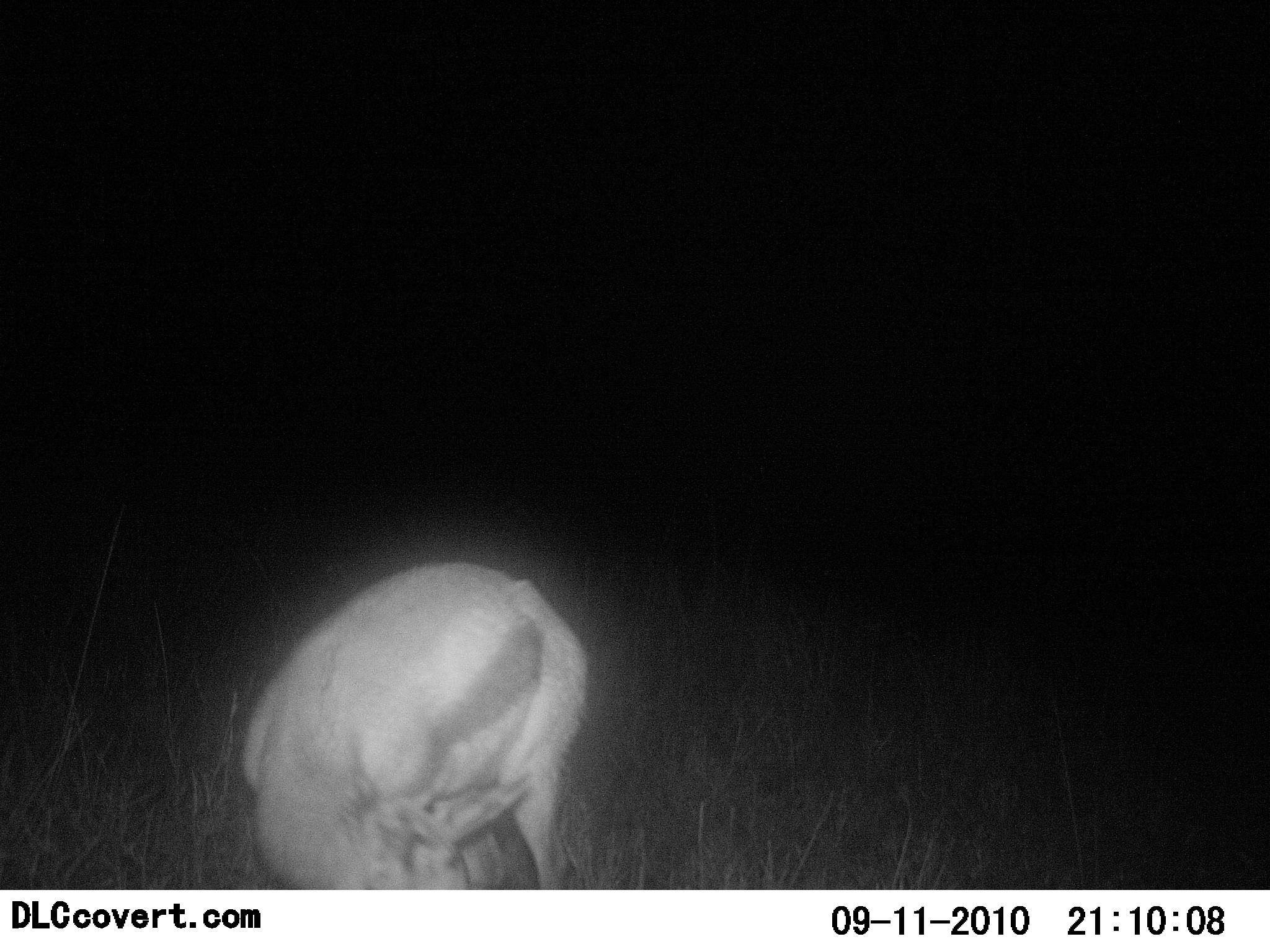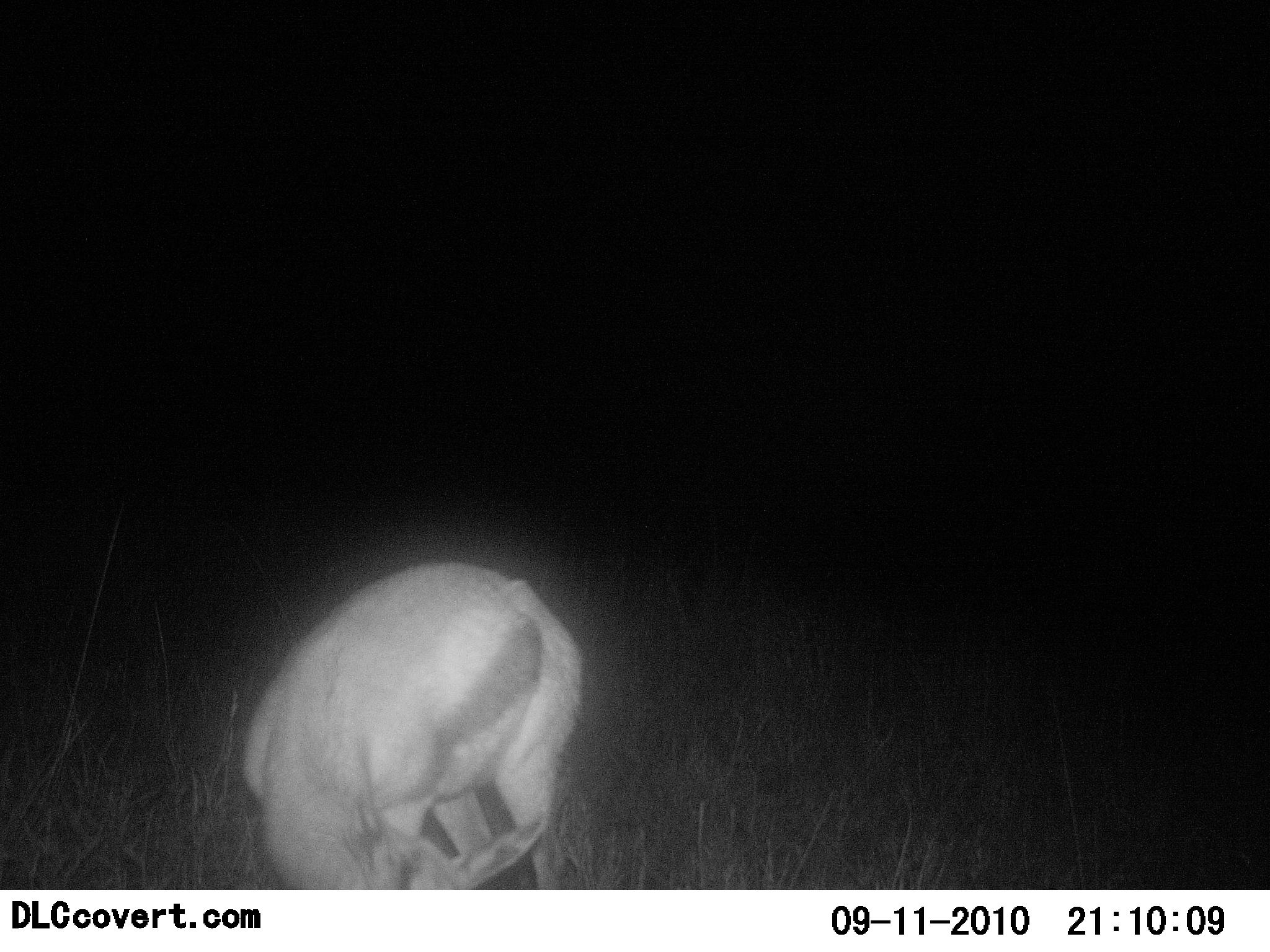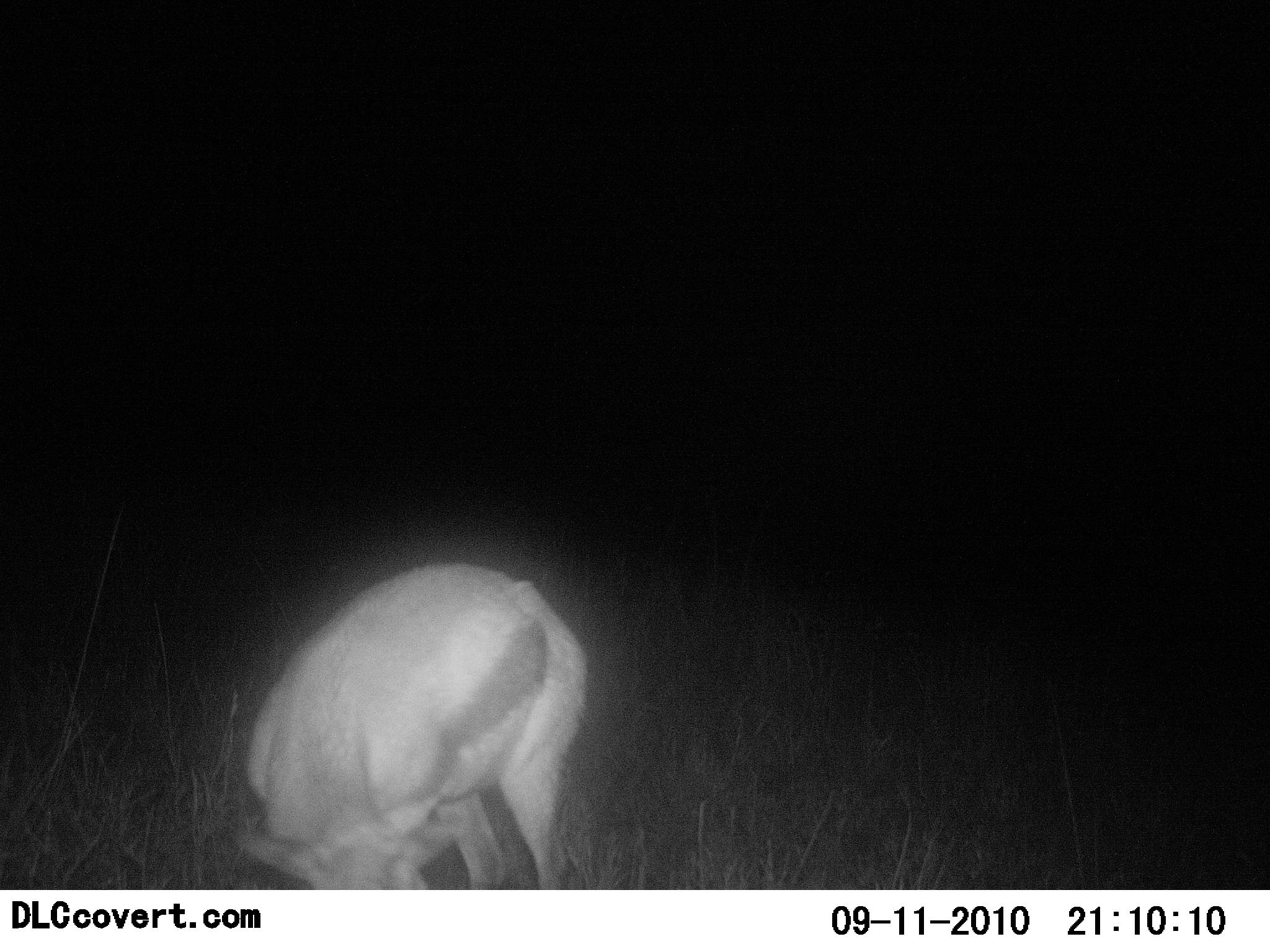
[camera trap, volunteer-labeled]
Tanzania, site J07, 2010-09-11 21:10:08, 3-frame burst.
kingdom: Animalia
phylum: Chordata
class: Mammalia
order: Artiodactyla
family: Bovidae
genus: Eudorcas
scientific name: Eudorcas thomsonii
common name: thomson's gazelle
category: gazellethomsons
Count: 1.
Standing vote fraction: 53%.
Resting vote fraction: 0%.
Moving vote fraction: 13%.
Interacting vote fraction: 0%.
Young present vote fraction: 0%.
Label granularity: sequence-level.